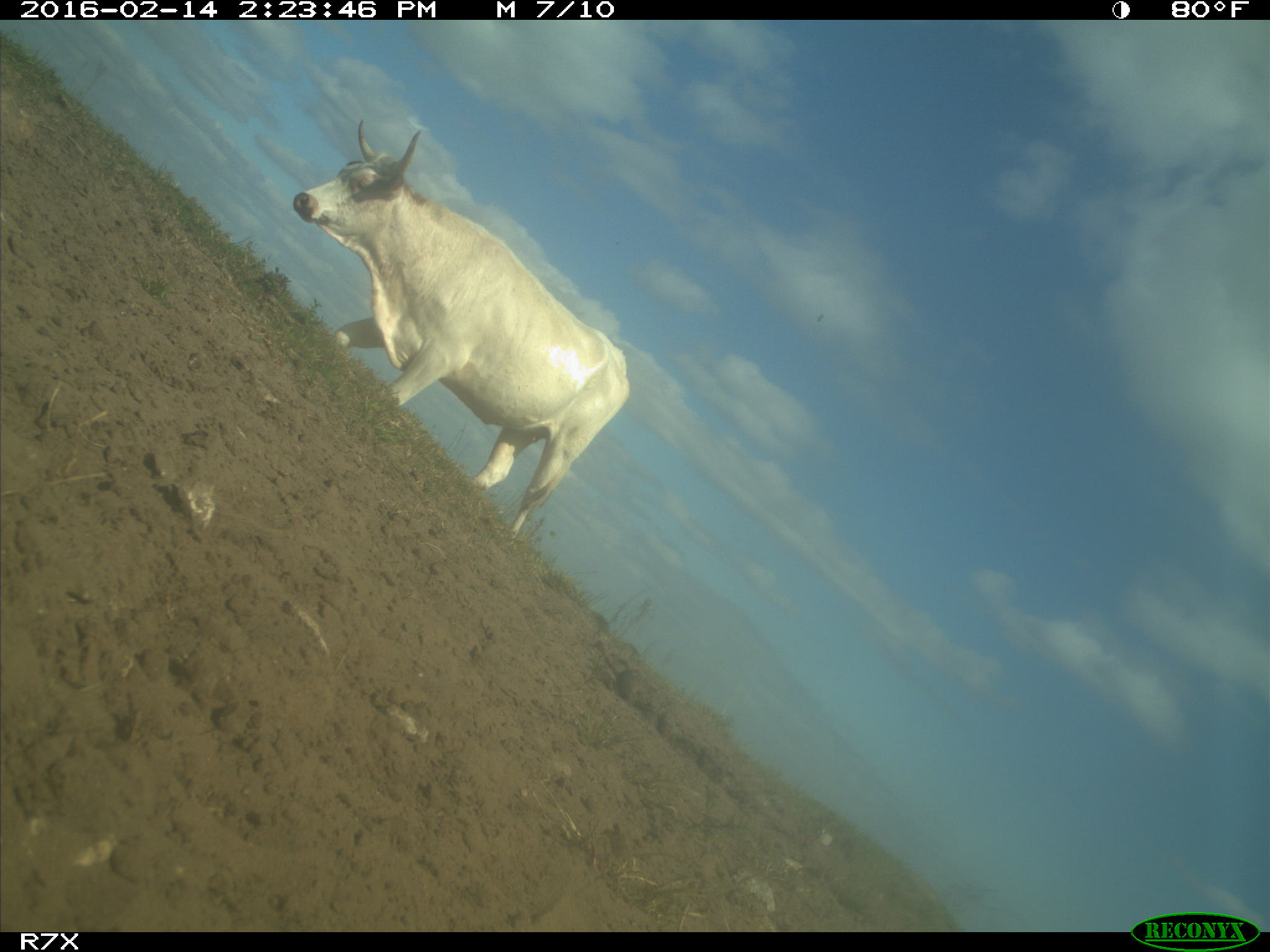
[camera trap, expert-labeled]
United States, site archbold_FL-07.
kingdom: Animalia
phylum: Chordata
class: Mammalia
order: Artiodactyla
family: Bovidae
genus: Bos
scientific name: Bos taurus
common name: domestic cow